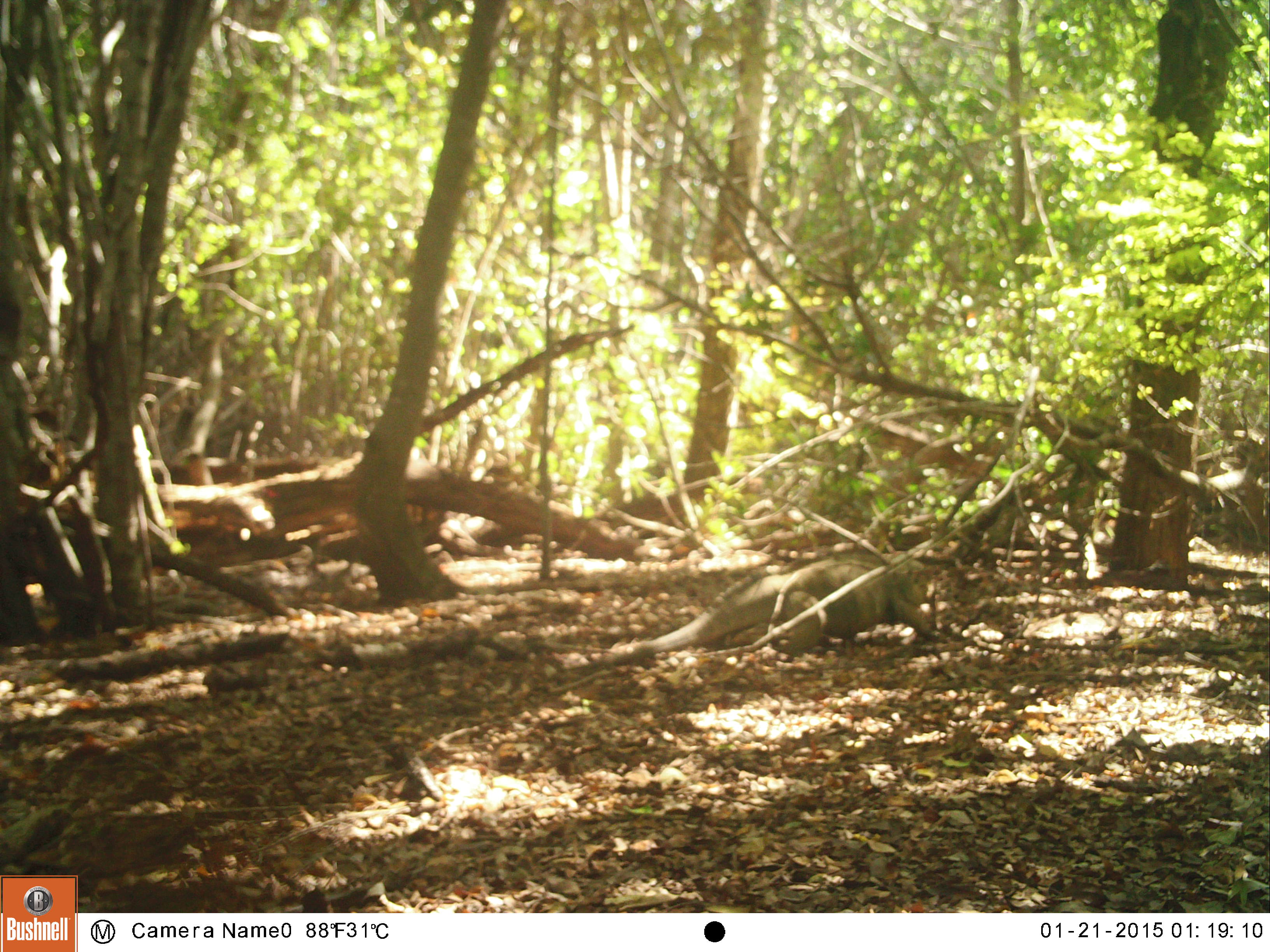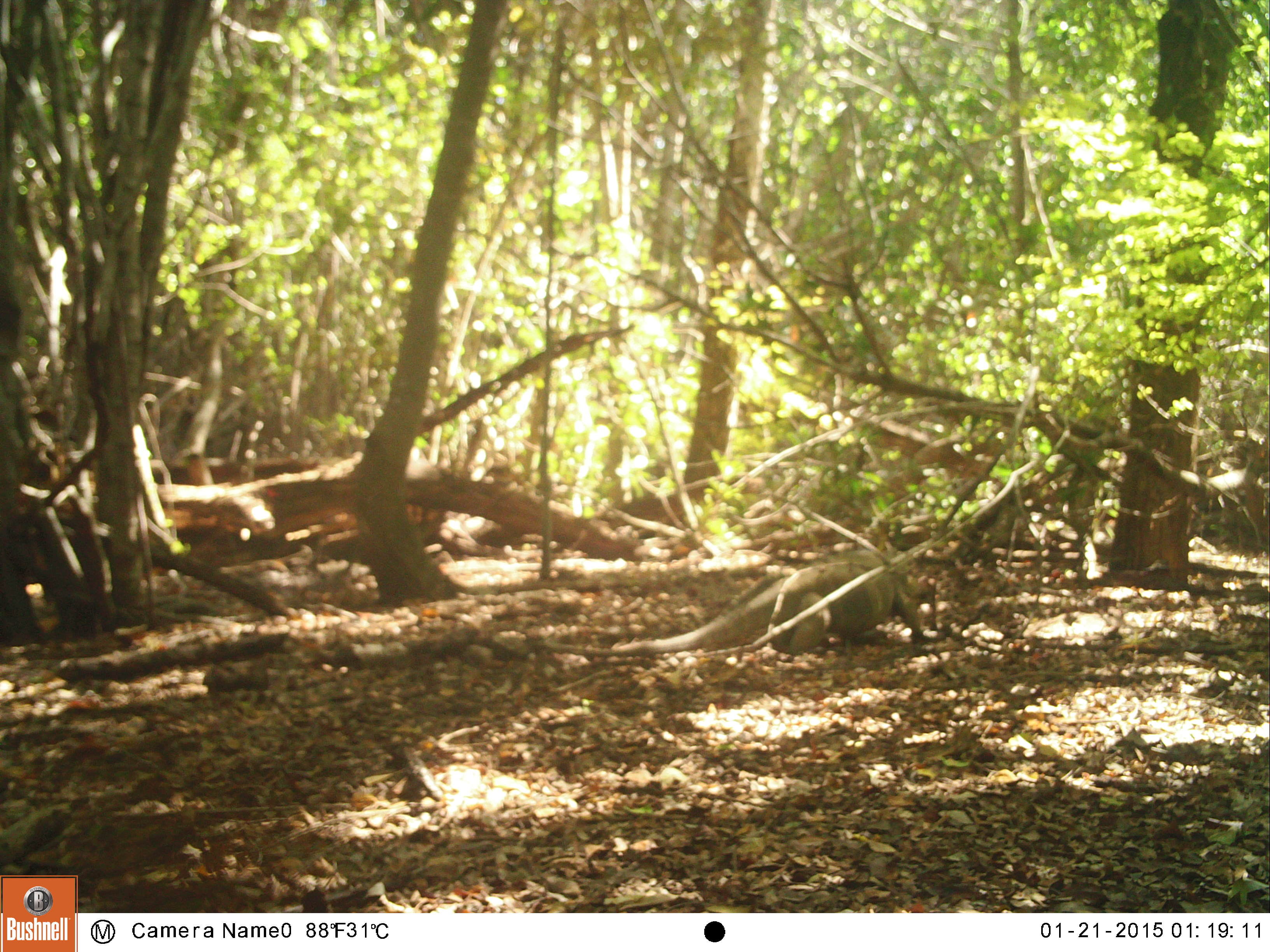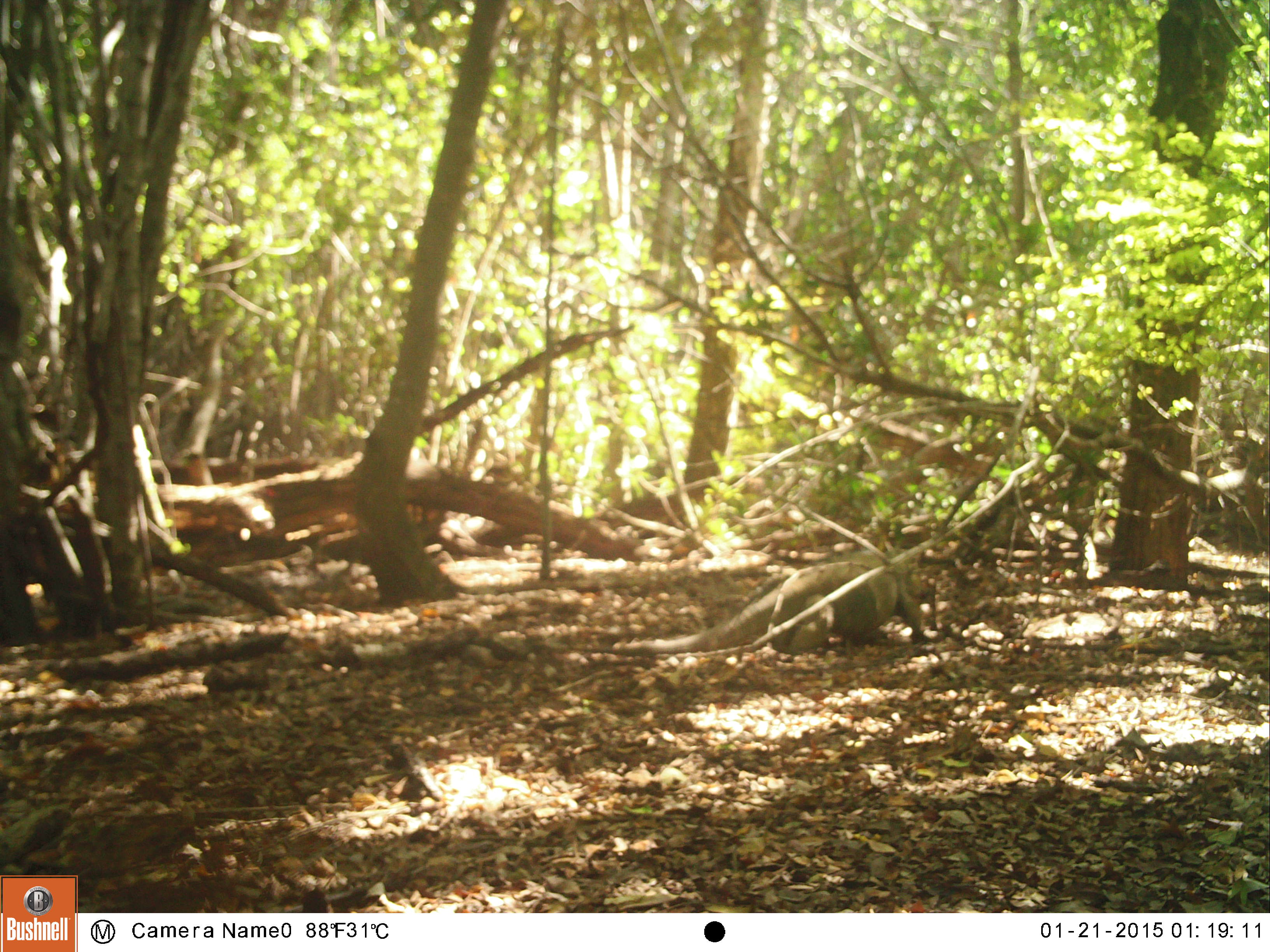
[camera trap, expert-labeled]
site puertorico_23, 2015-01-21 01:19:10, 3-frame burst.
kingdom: Animalia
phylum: Chordata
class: Reptilia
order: Squamata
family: Iguanidae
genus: Iguana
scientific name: Iguana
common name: typical iguanas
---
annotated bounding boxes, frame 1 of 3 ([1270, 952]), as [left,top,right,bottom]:
iguana: [625,553,938,663]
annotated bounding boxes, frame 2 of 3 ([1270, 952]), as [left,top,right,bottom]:
iguana: [631,553,930,665]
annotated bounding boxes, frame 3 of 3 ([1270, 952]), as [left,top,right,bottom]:
iguana: [615,543,942,661]